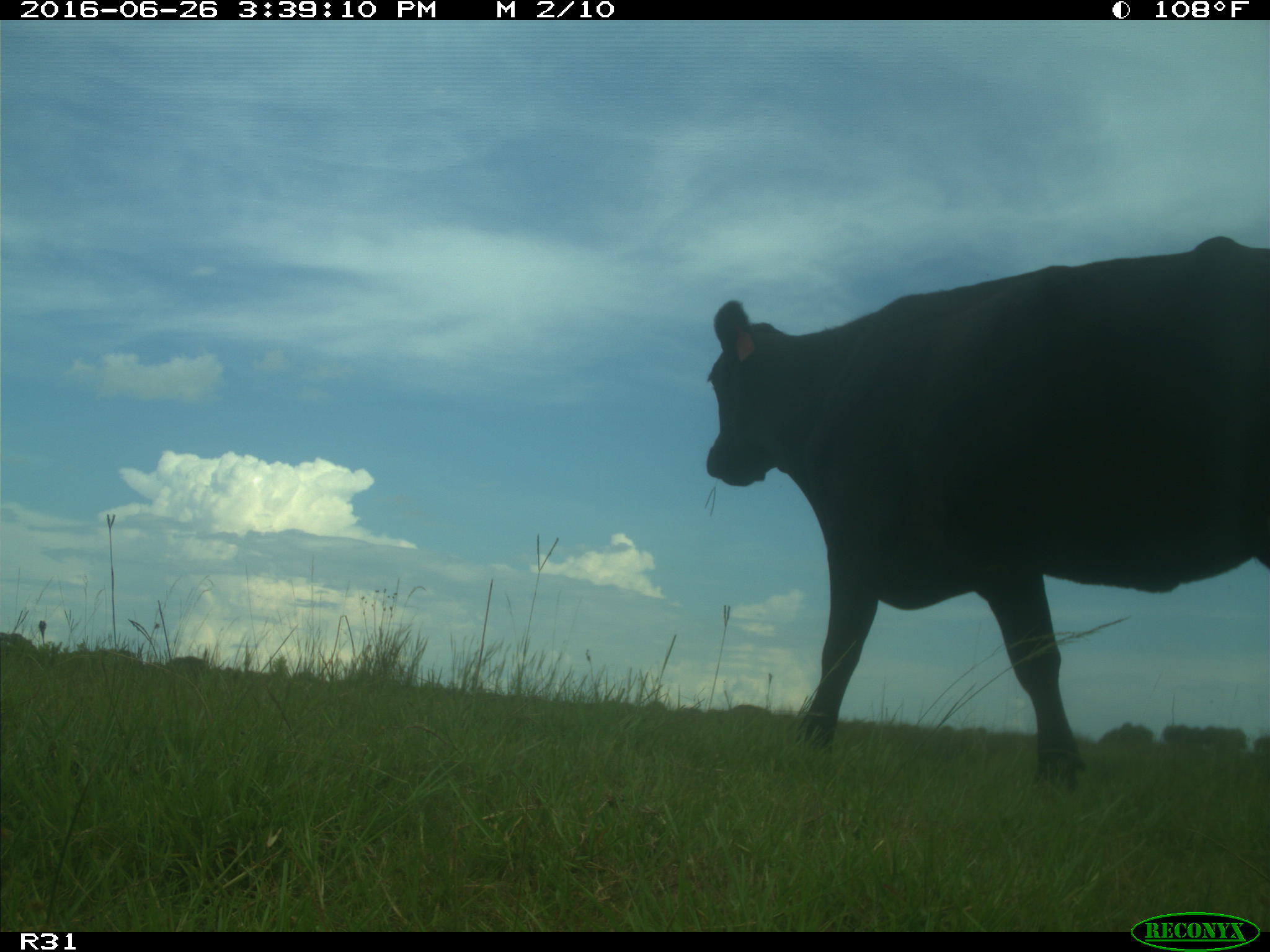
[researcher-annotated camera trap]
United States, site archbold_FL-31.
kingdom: Animalia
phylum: Chordata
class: Mammalia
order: Artiodactyla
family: Bovidae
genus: Bos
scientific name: Bos taurus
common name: domestic cow